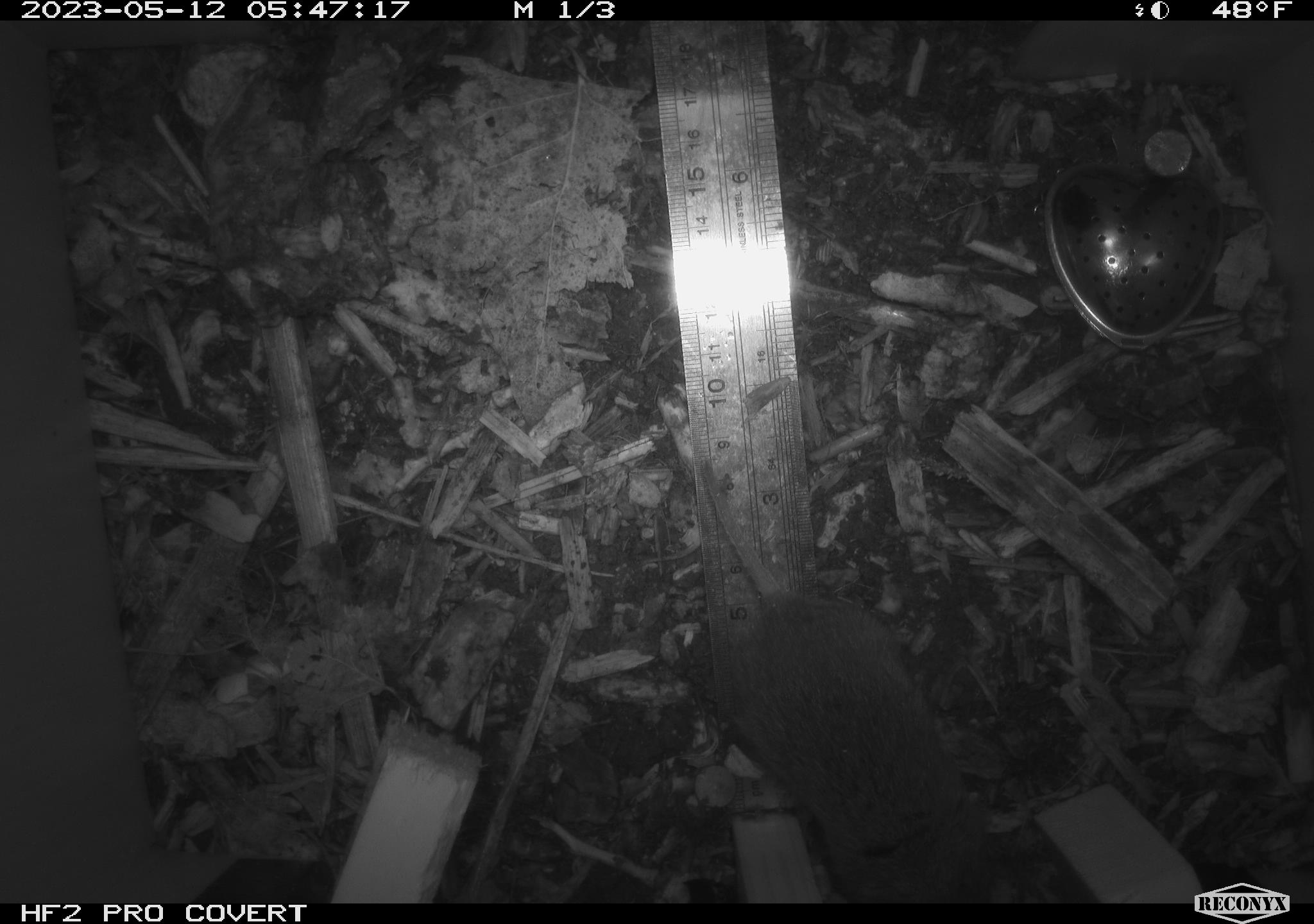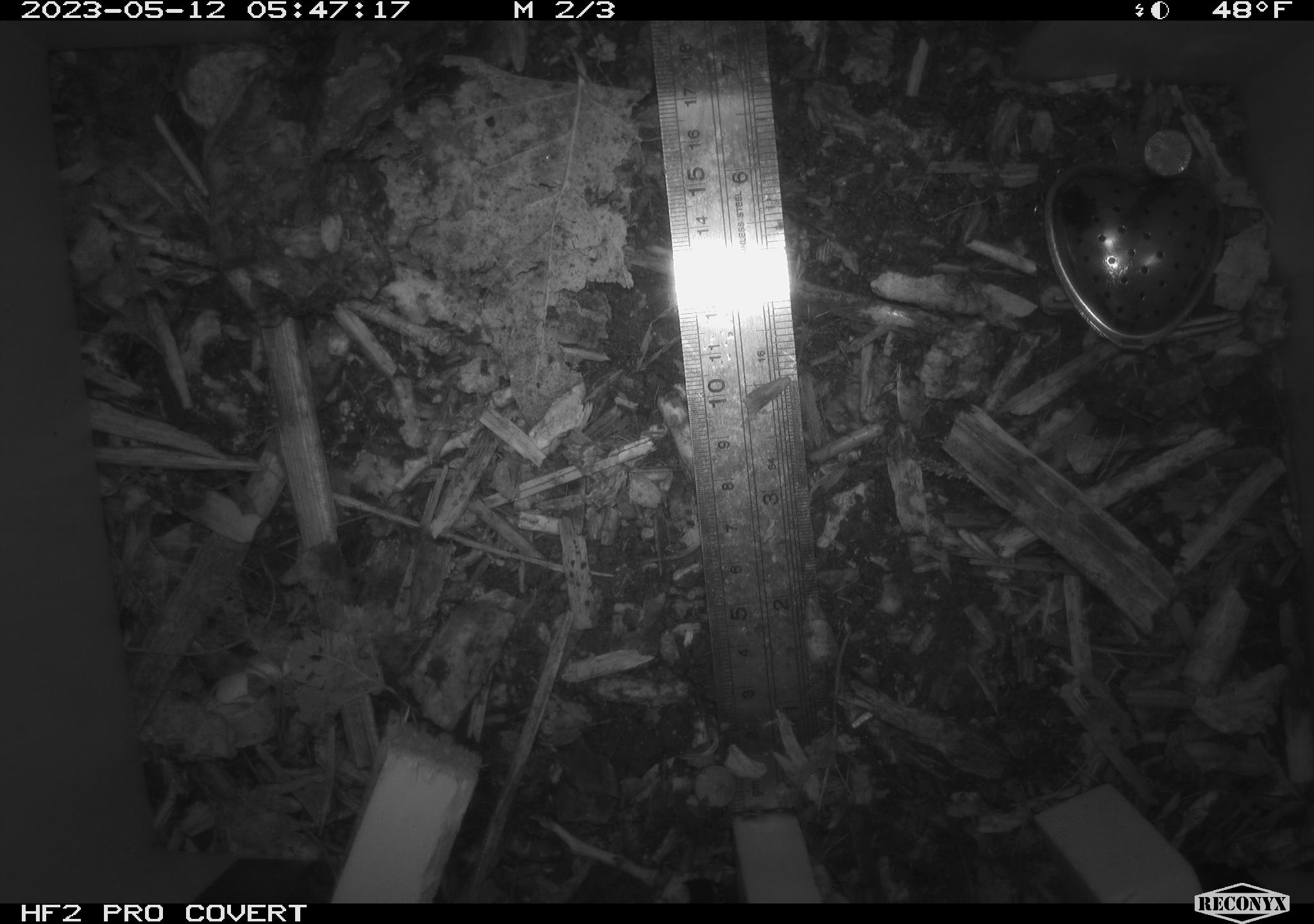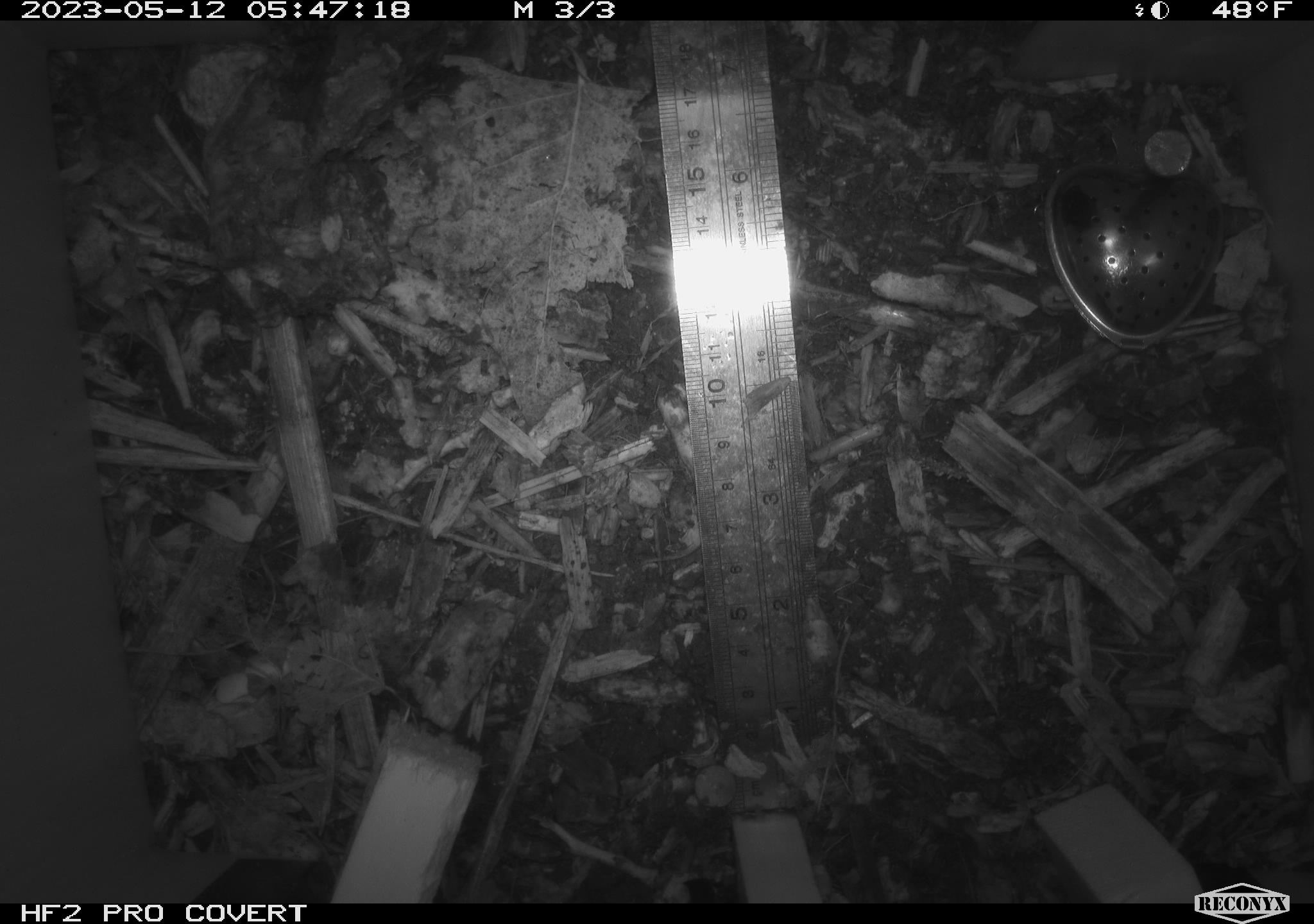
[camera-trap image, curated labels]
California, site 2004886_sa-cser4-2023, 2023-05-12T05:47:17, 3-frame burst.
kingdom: Animalia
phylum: Chordata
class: Mammalia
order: Rodentia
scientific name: Rodentia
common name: mouse species